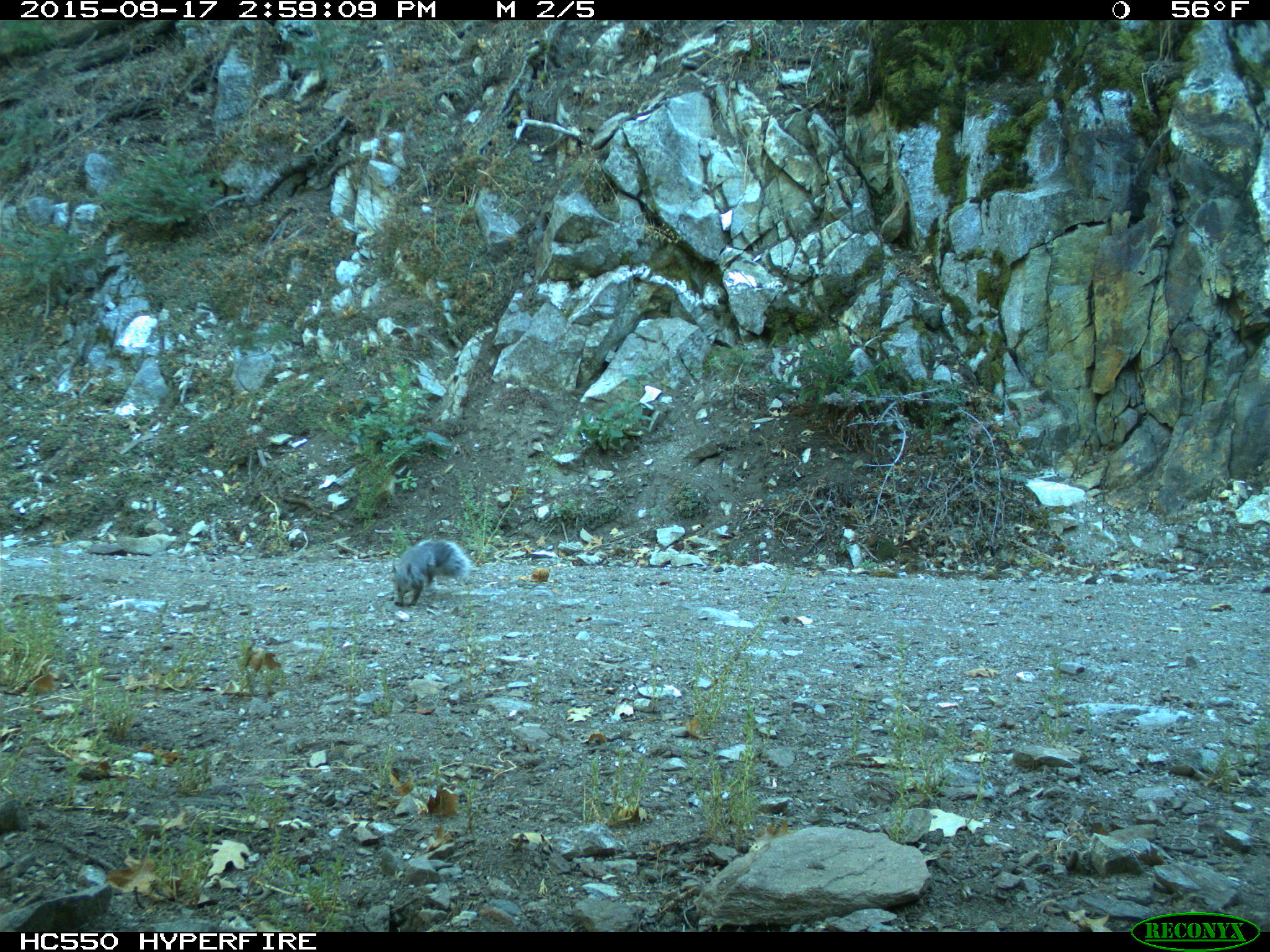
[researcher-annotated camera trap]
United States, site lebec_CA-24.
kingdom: Animalia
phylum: Chordata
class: Mammalia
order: Rodentia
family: Sciuridae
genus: Sciurus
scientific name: Sciurus carolinensis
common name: eastern gray squirrel